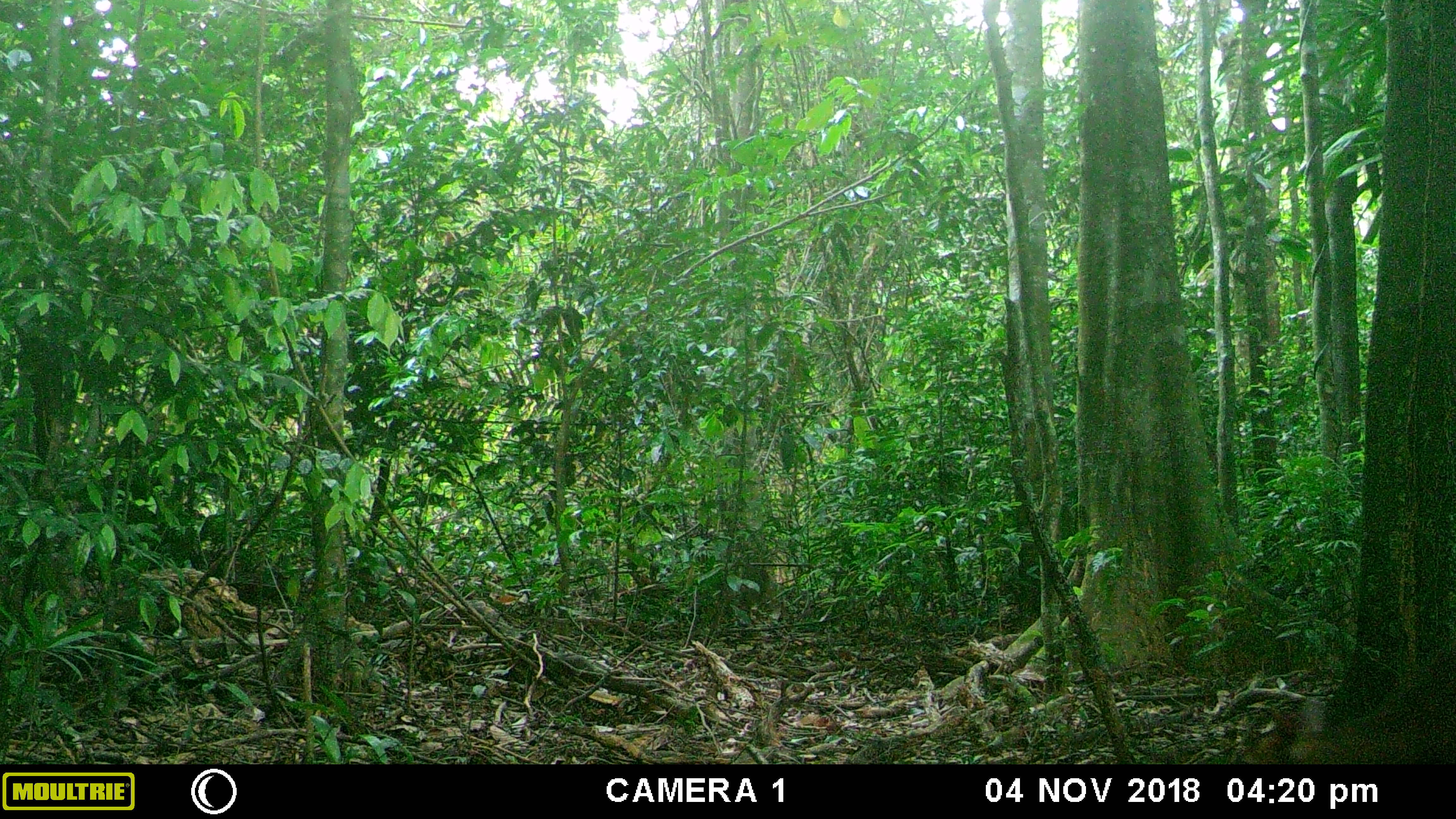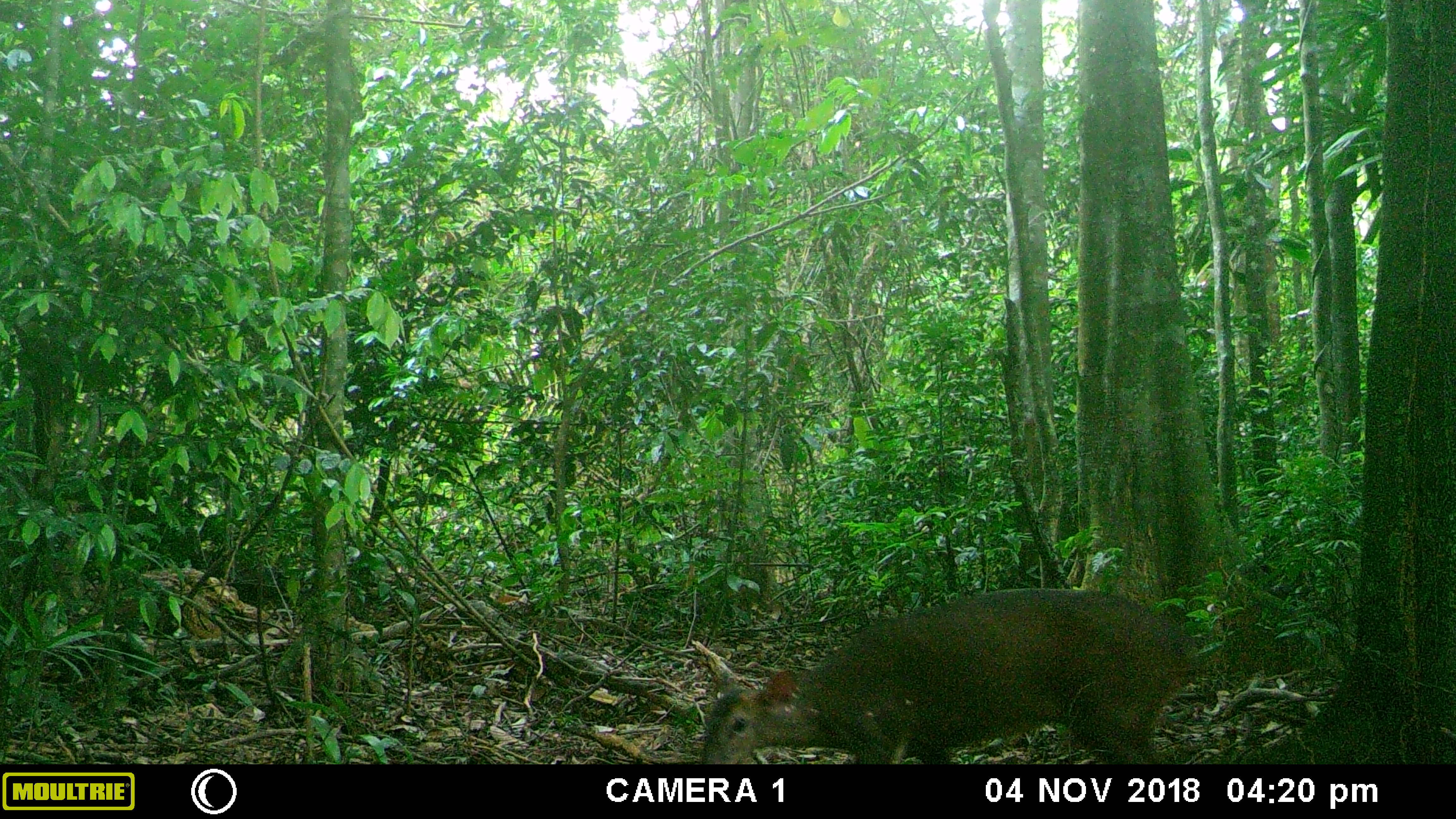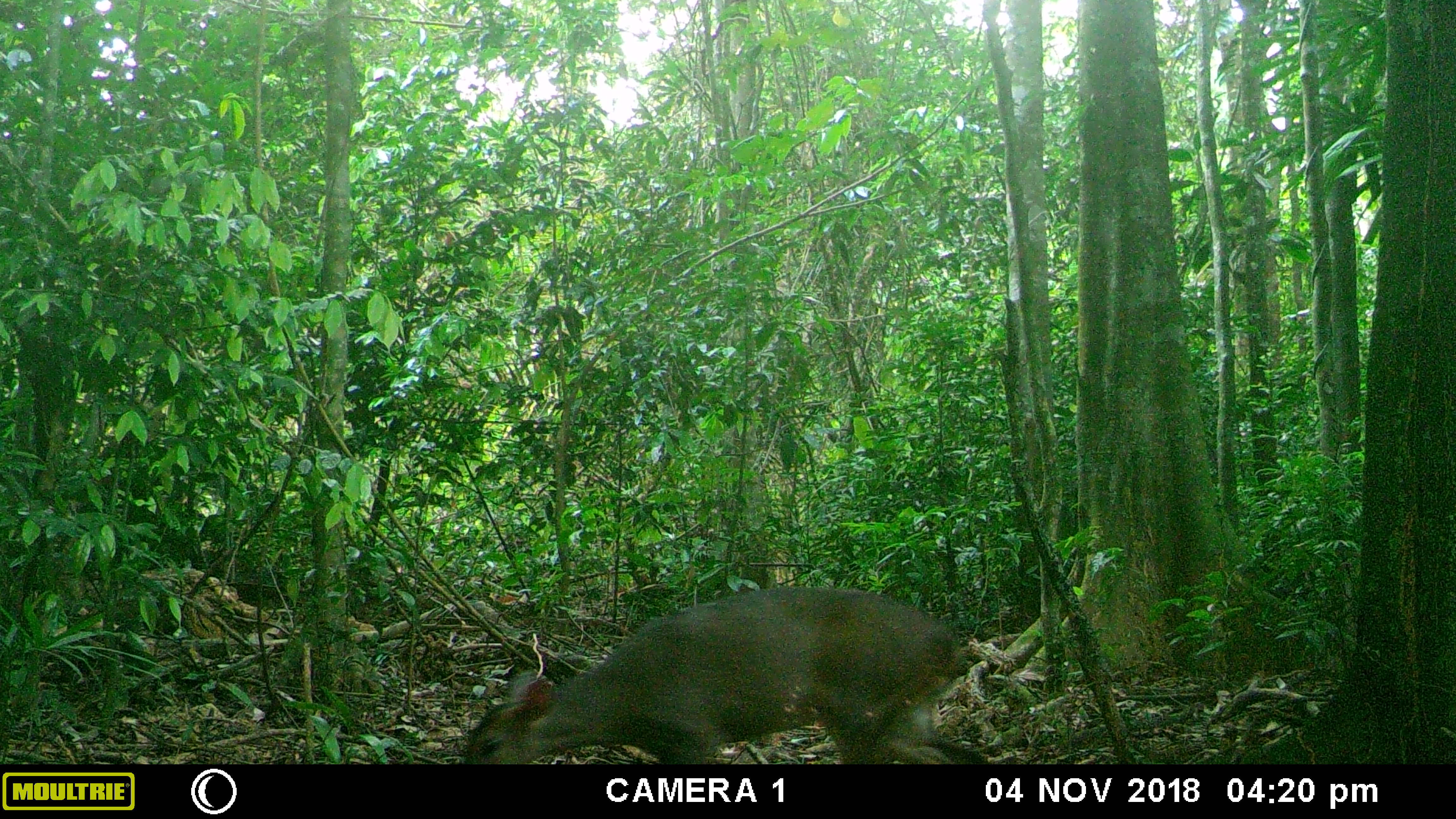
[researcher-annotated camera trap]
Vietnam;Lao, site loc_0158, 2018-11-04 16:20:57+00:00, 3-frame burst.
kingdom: Animalia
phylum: Chordata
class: Mammalia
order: Artiodactyla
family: Cervidae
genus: Muntiacus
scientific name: Muntiacus vuquangensis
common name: large-antlered muntjac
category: large antlered muntjac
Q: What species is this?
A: Large antlered muntjac (large-antlered muntjac) (Muntiacus vuquangensis).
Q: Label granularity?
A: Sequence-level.